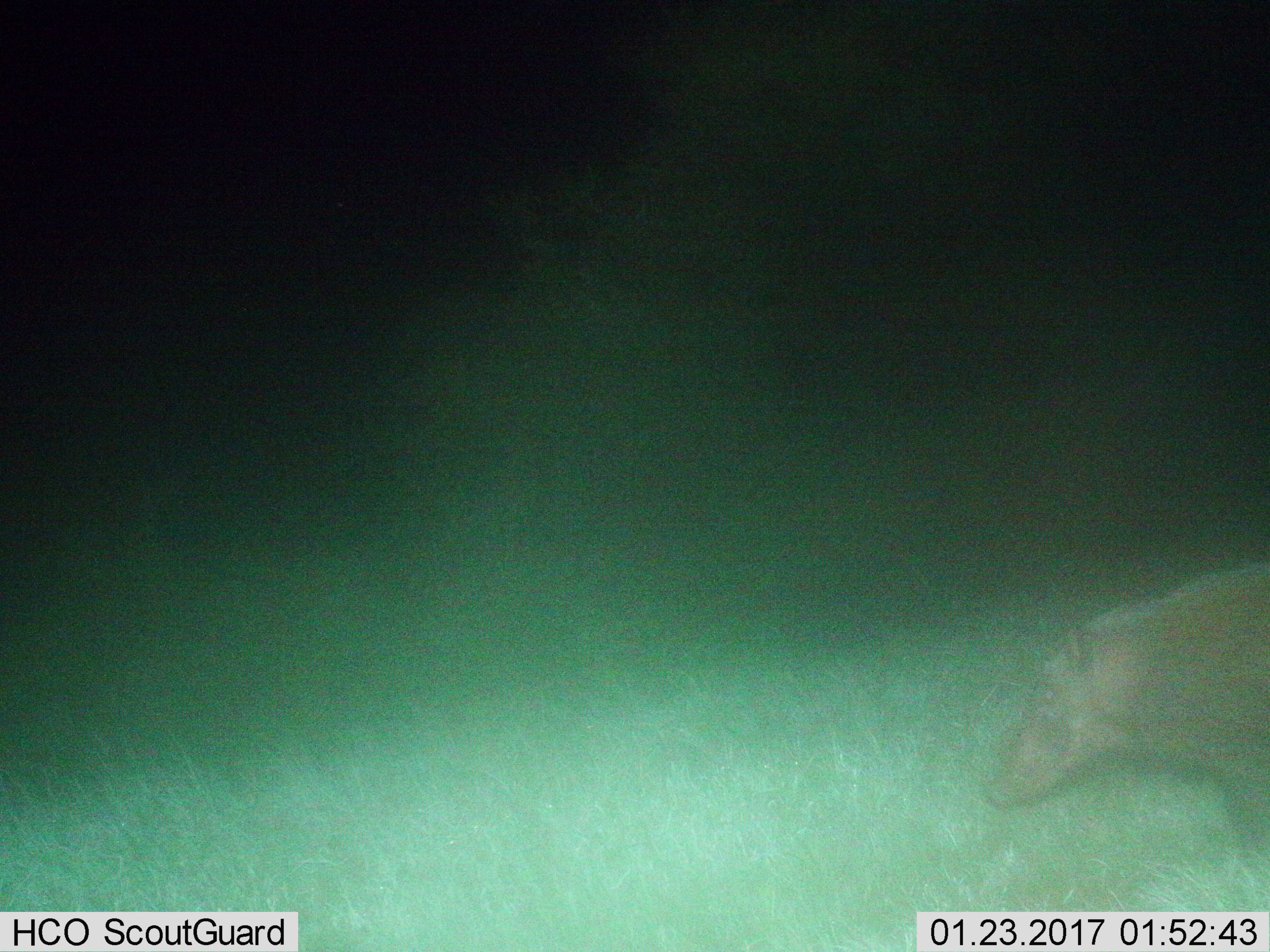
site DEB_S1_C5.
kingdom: Animalia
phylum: Chordata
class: Mammalia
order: Artiodactyla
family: Suidae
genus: Potamochoerus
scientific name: Potamochoerus larvatus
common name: bushpig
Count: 1.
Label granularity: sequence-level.